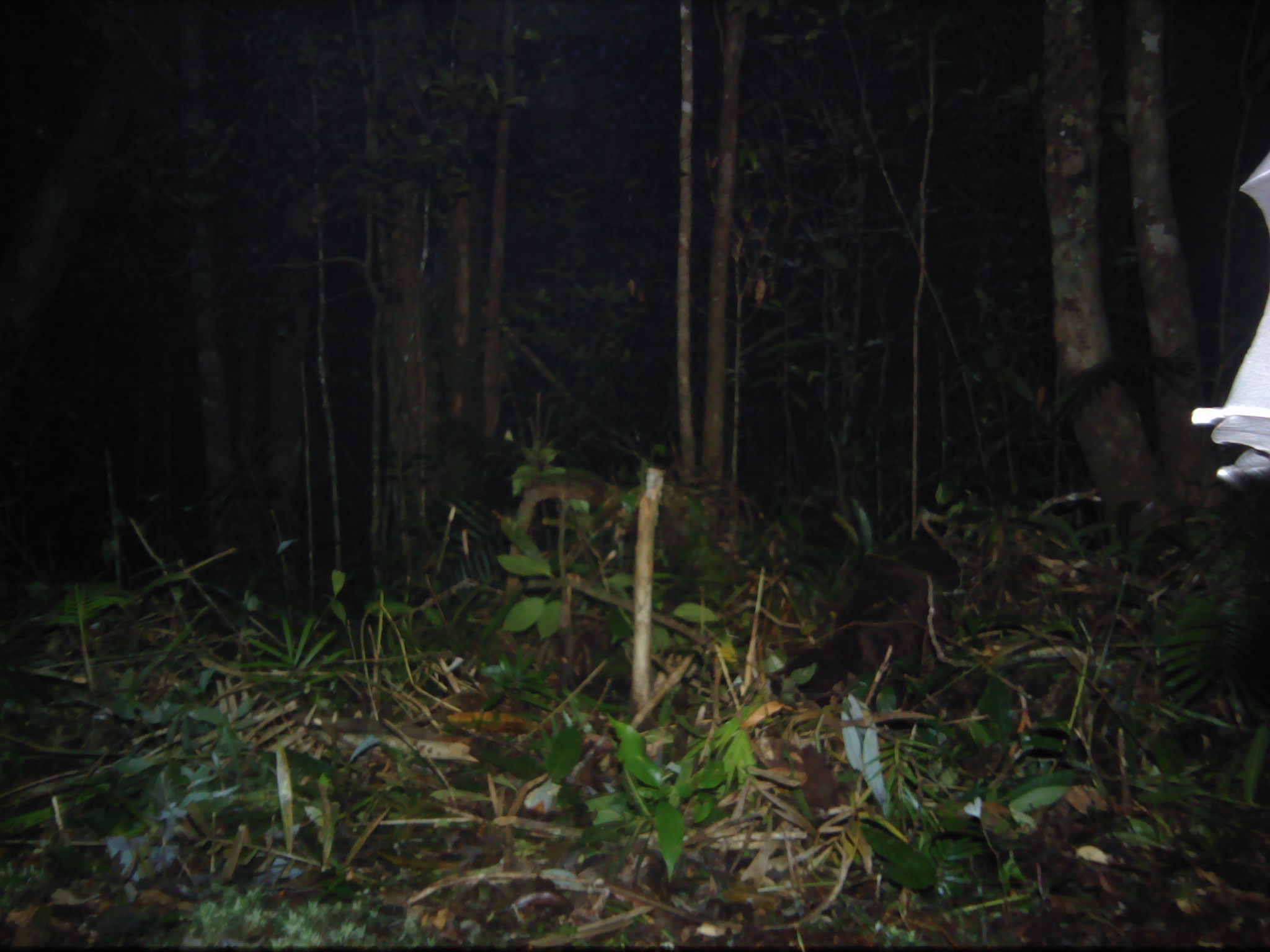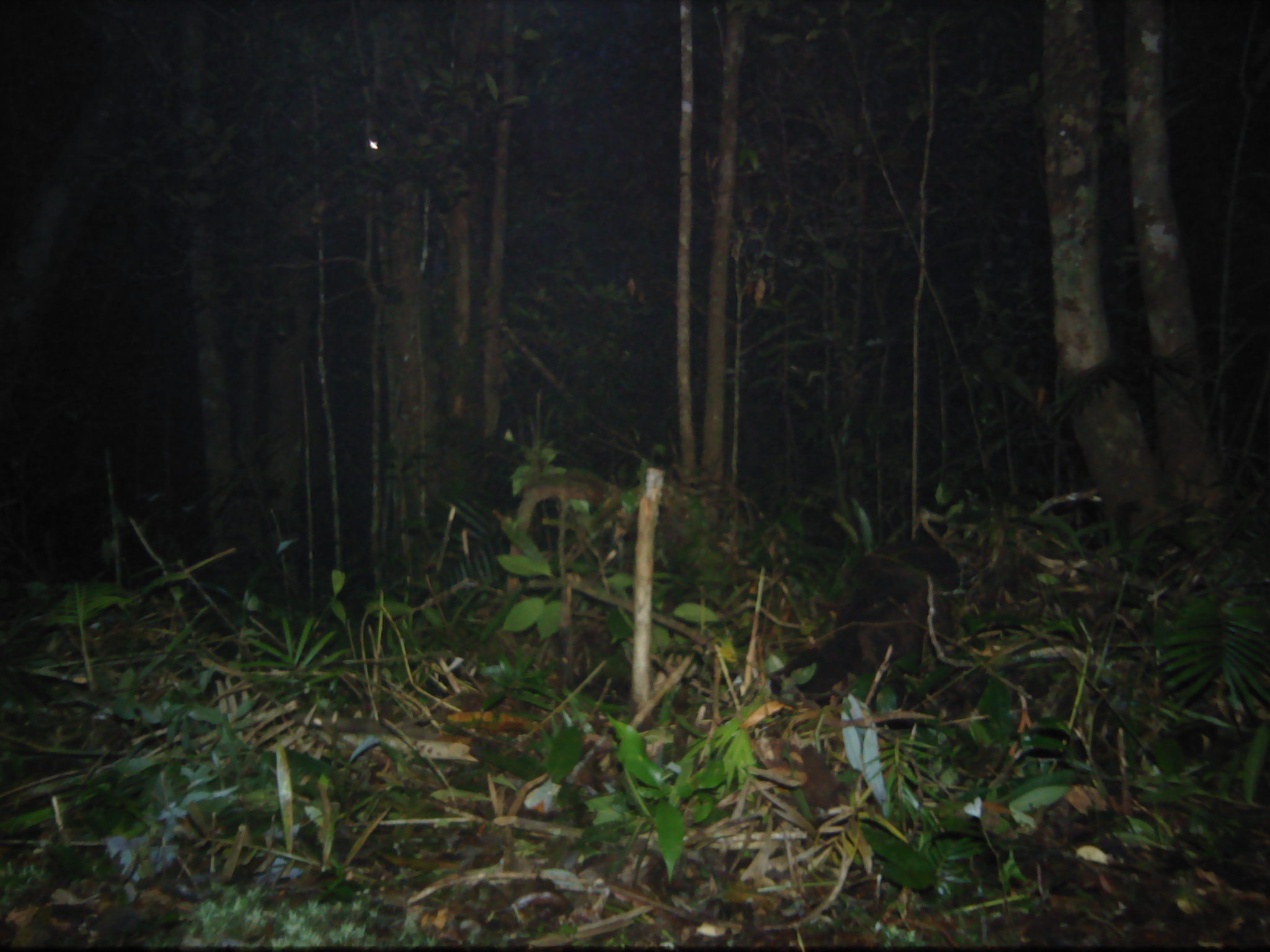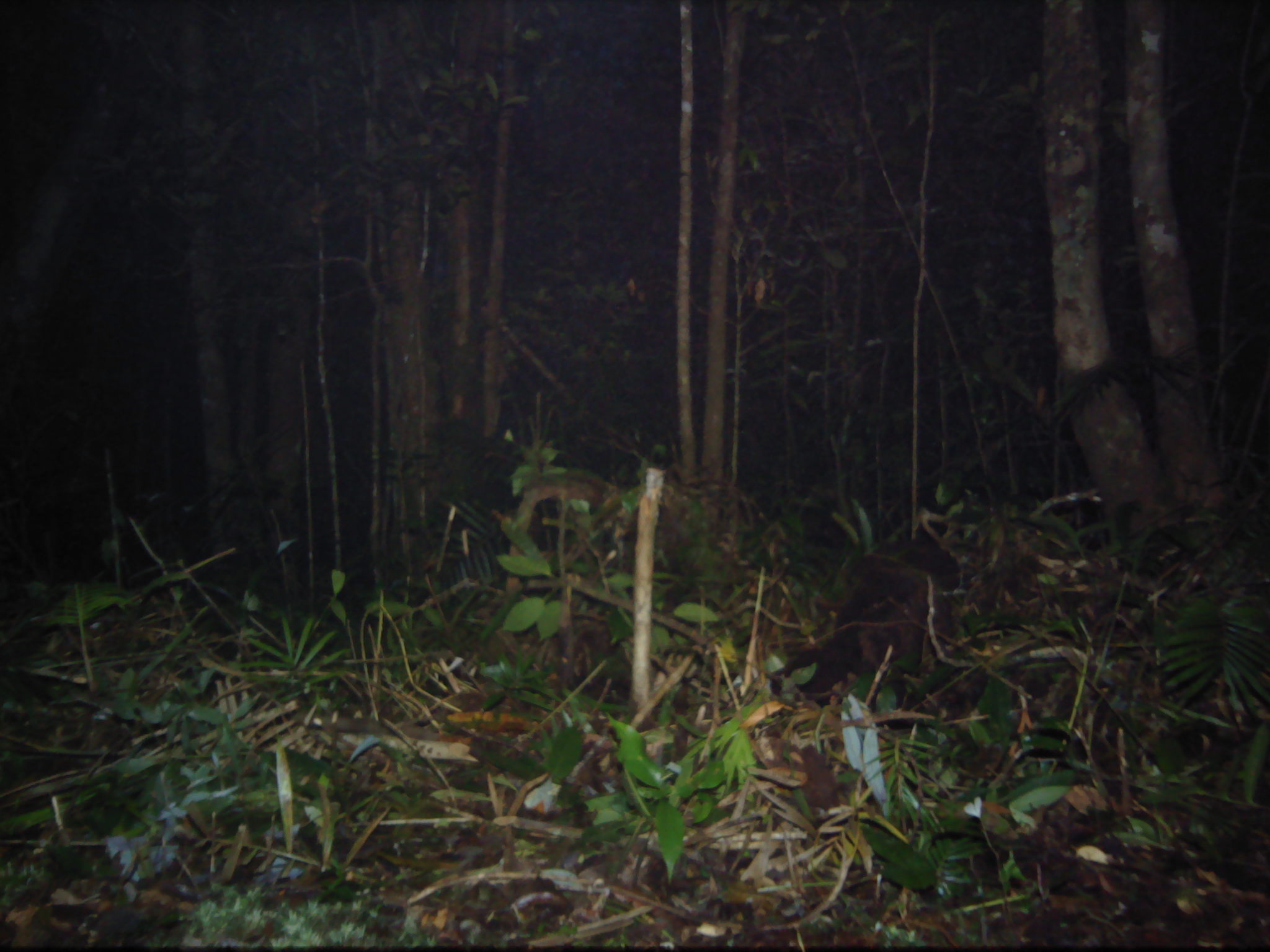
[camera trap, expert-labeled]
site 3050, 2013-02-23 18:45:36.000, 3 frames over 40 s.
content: unidentified animal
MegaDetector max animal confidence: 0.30